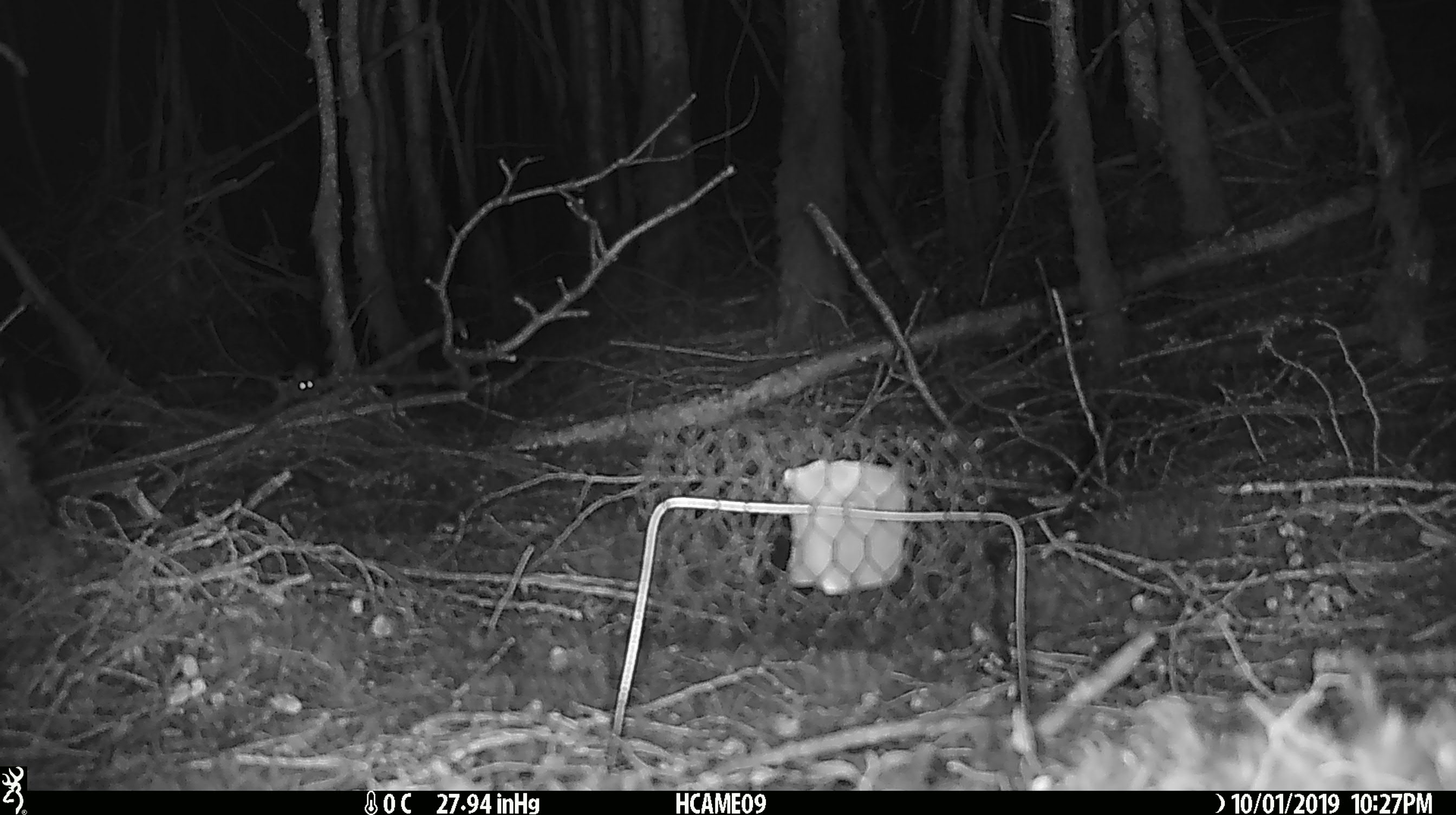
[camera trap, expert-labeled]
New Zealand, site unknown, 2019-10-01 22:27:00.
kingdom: Animalia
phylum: Chordata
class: Mammalia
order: Rodentia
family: Muridae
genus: Mus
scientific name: Mus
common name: mouse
Mouse (Mus).